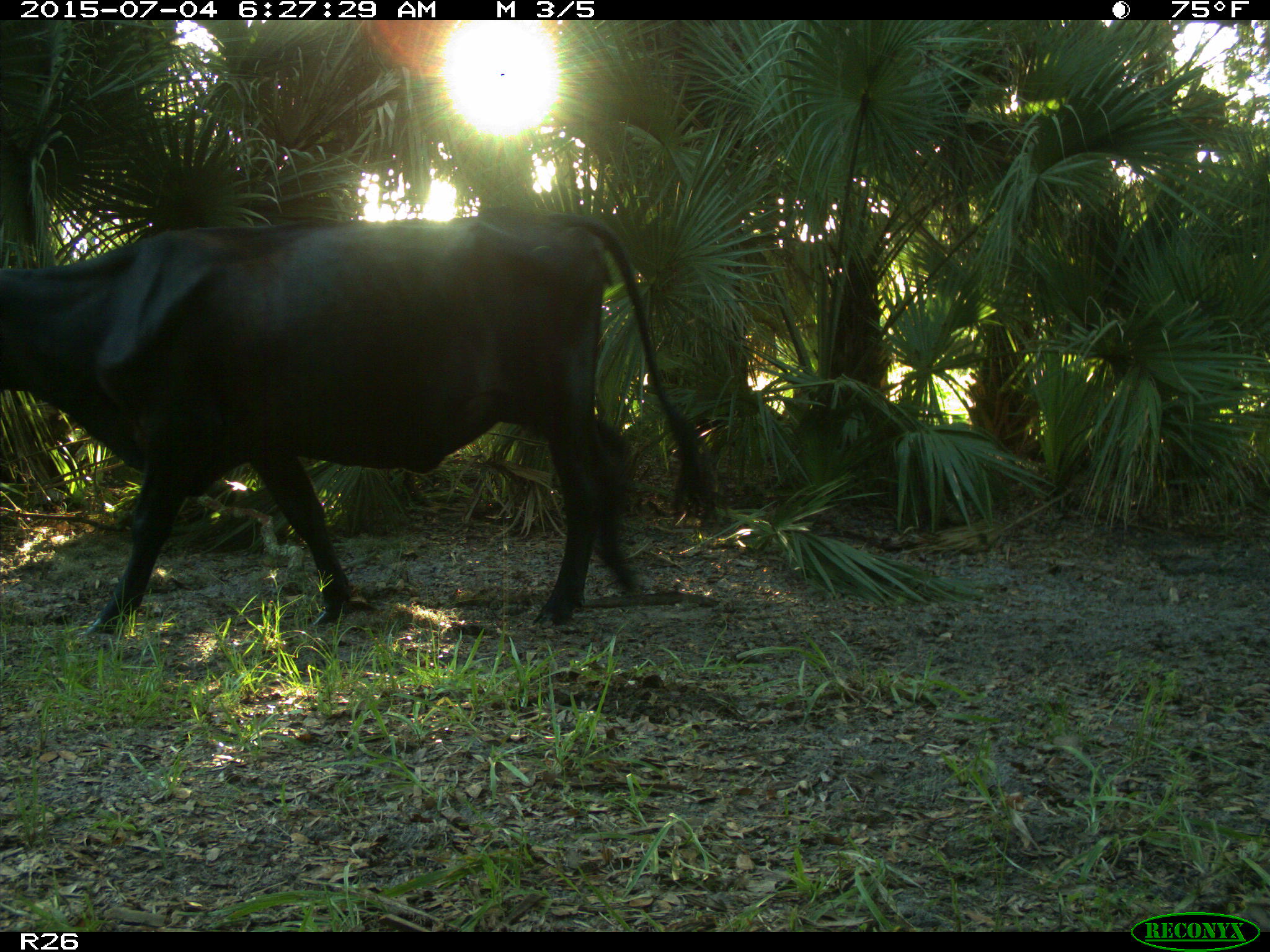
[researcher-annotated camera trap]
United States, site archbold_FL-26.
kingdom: Animalia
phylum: Chordata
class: Mammalia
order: Artiodactyla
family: Bovidae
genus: Bos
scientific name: Bos taurus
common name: domestic cow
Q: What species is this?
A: Bos taurus (domestic cow).